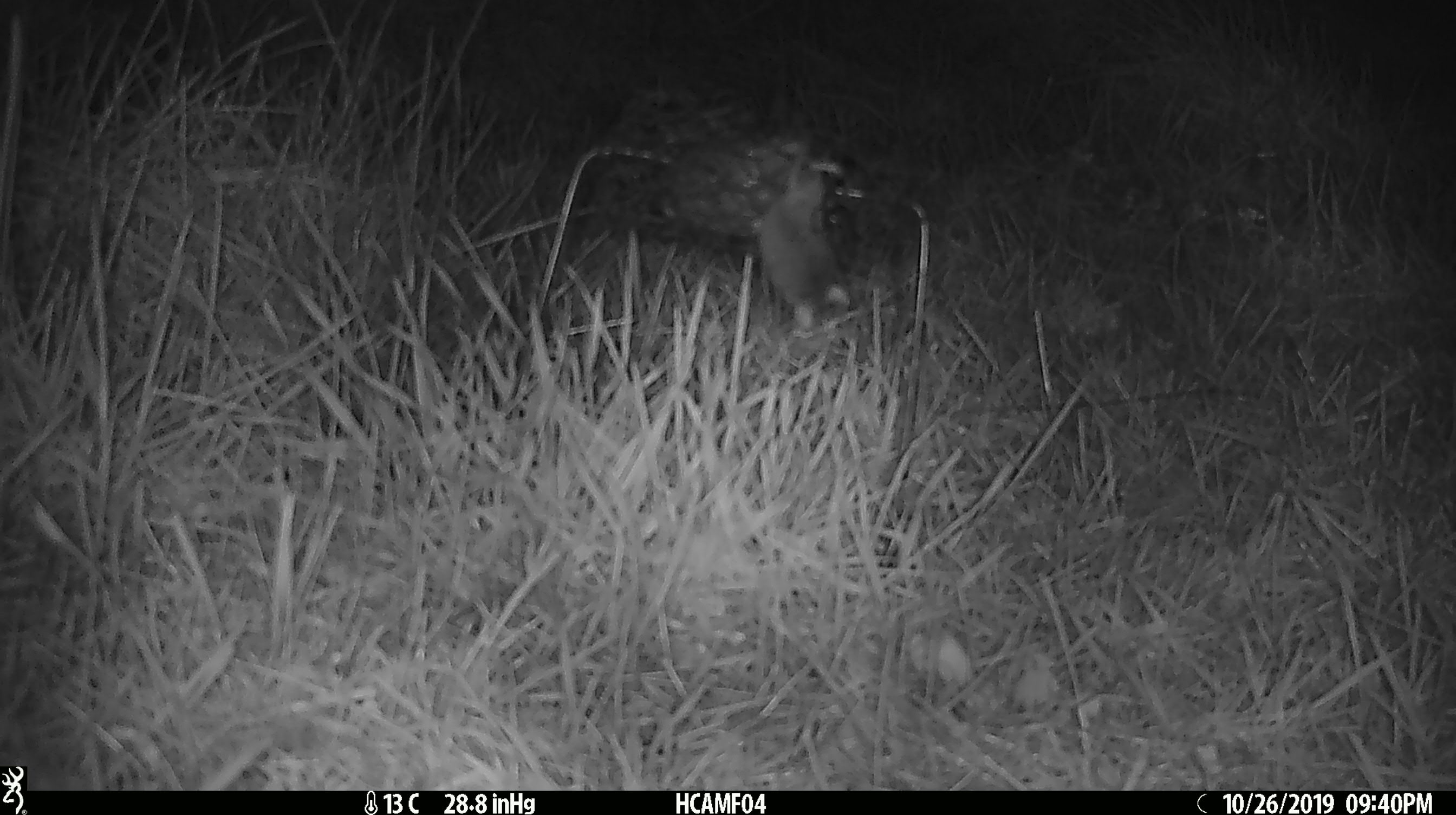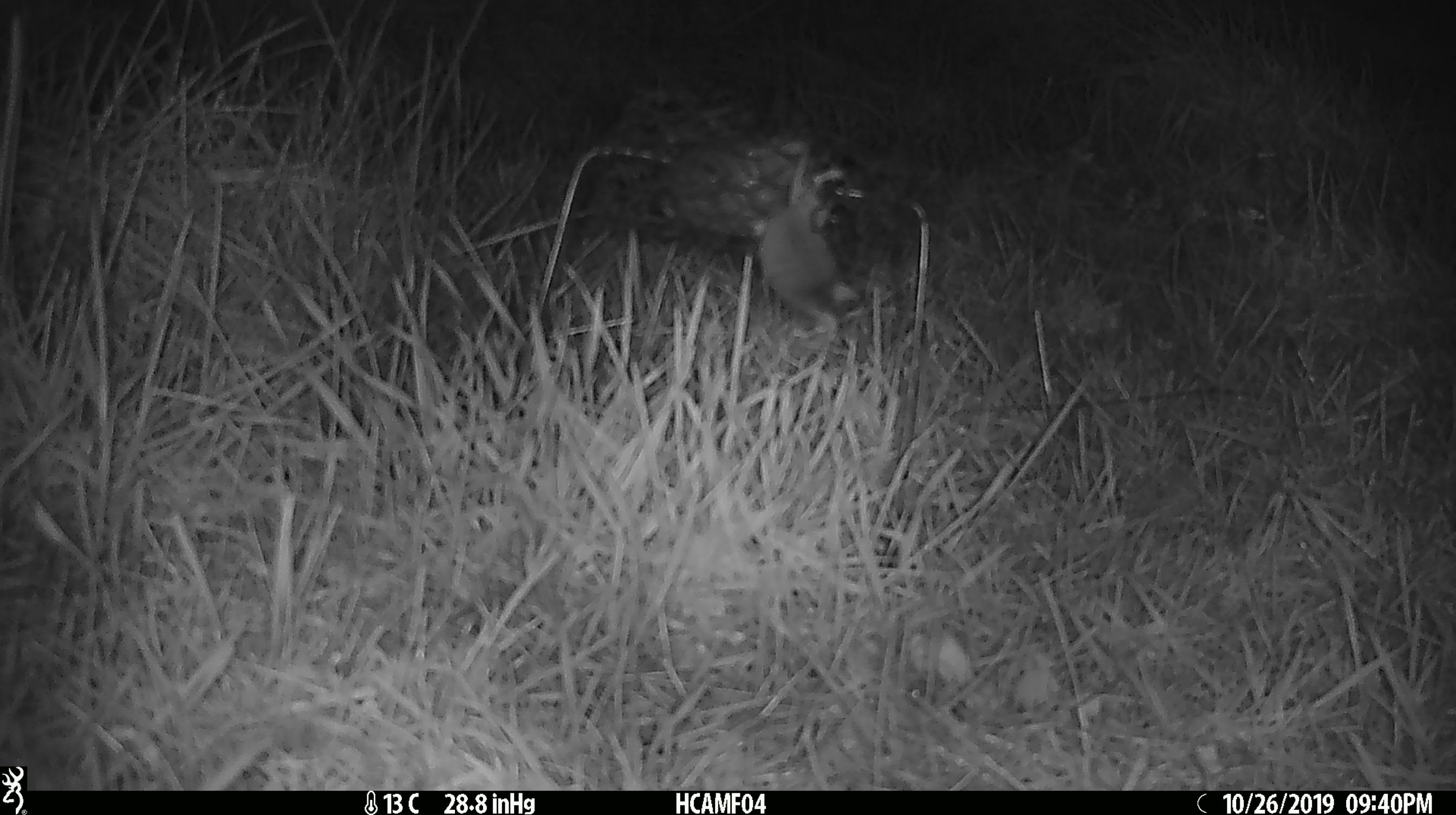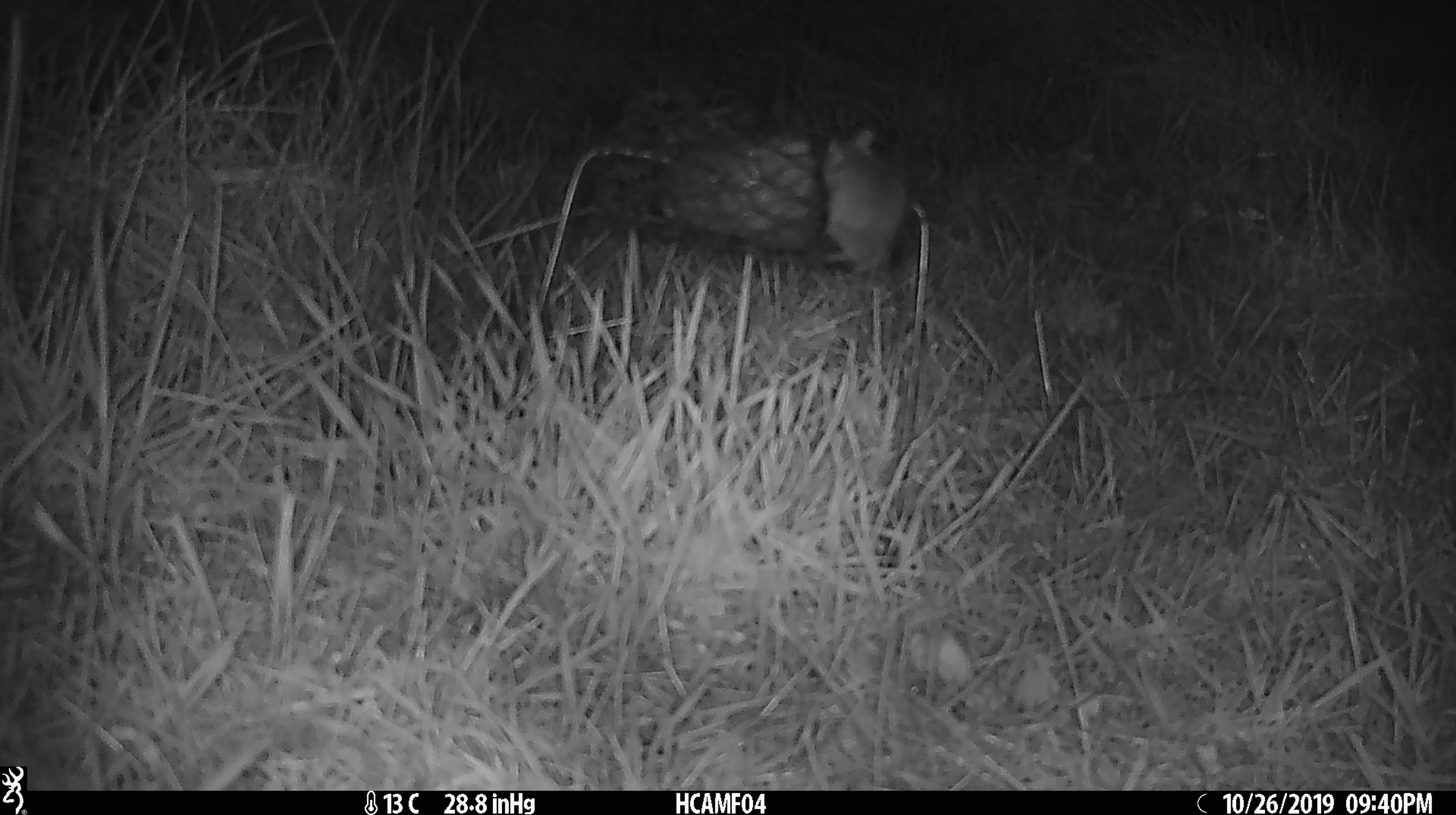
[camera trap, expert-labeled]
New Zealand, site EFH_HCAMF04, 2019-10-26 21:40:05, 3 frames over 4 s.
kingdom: Animalia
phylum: Chordata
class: Mammalia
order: Rodentia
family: Muridae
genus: Mus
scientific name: Mus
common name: mouse